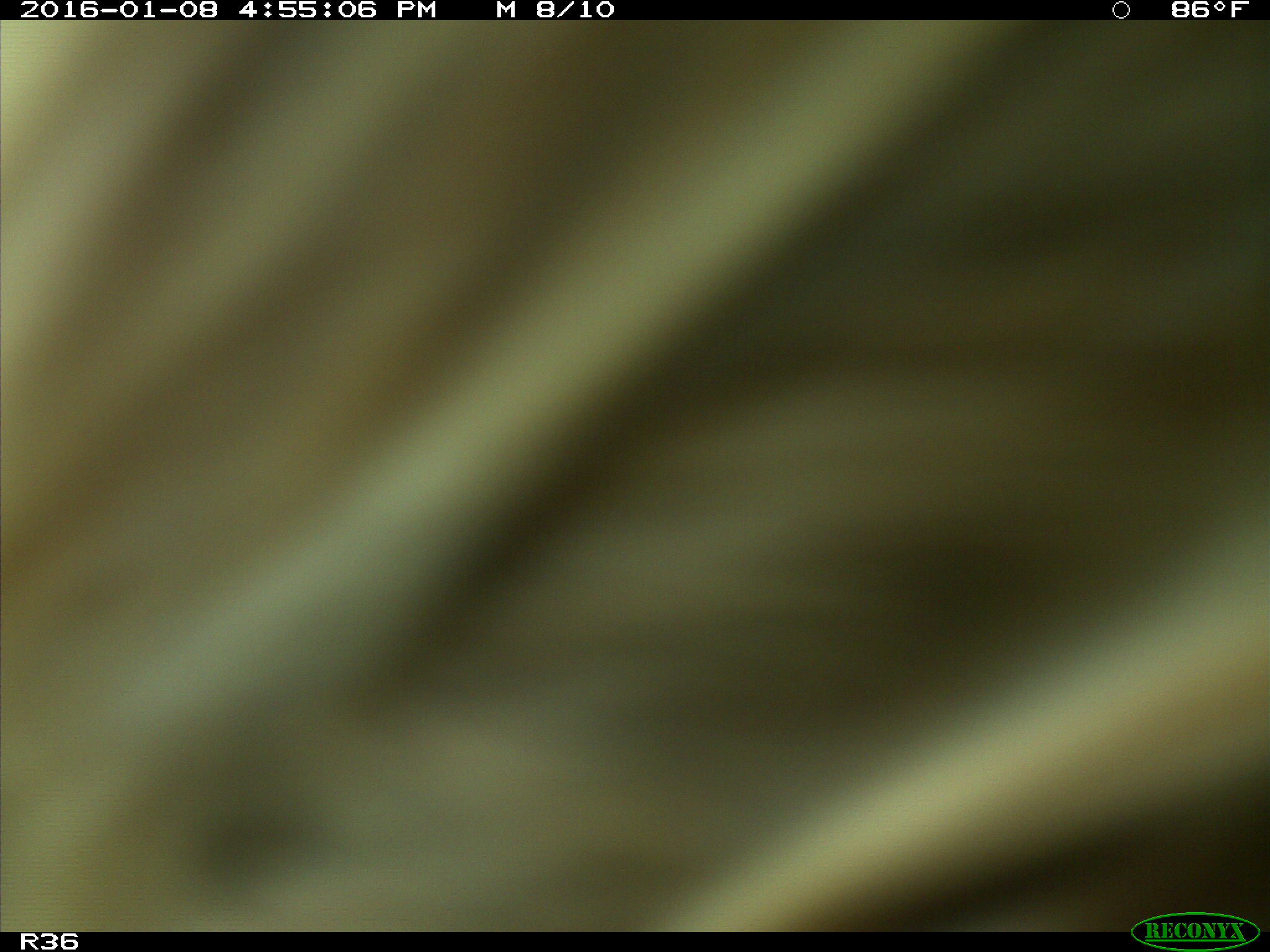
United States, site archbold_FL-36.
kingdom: Animalia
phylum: Chordata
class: Mammalia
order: Artiodactyla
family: Bovidae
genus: Bos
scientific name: Bos taurus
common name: domestic cow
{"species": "Bos taurus (domestic cow)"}